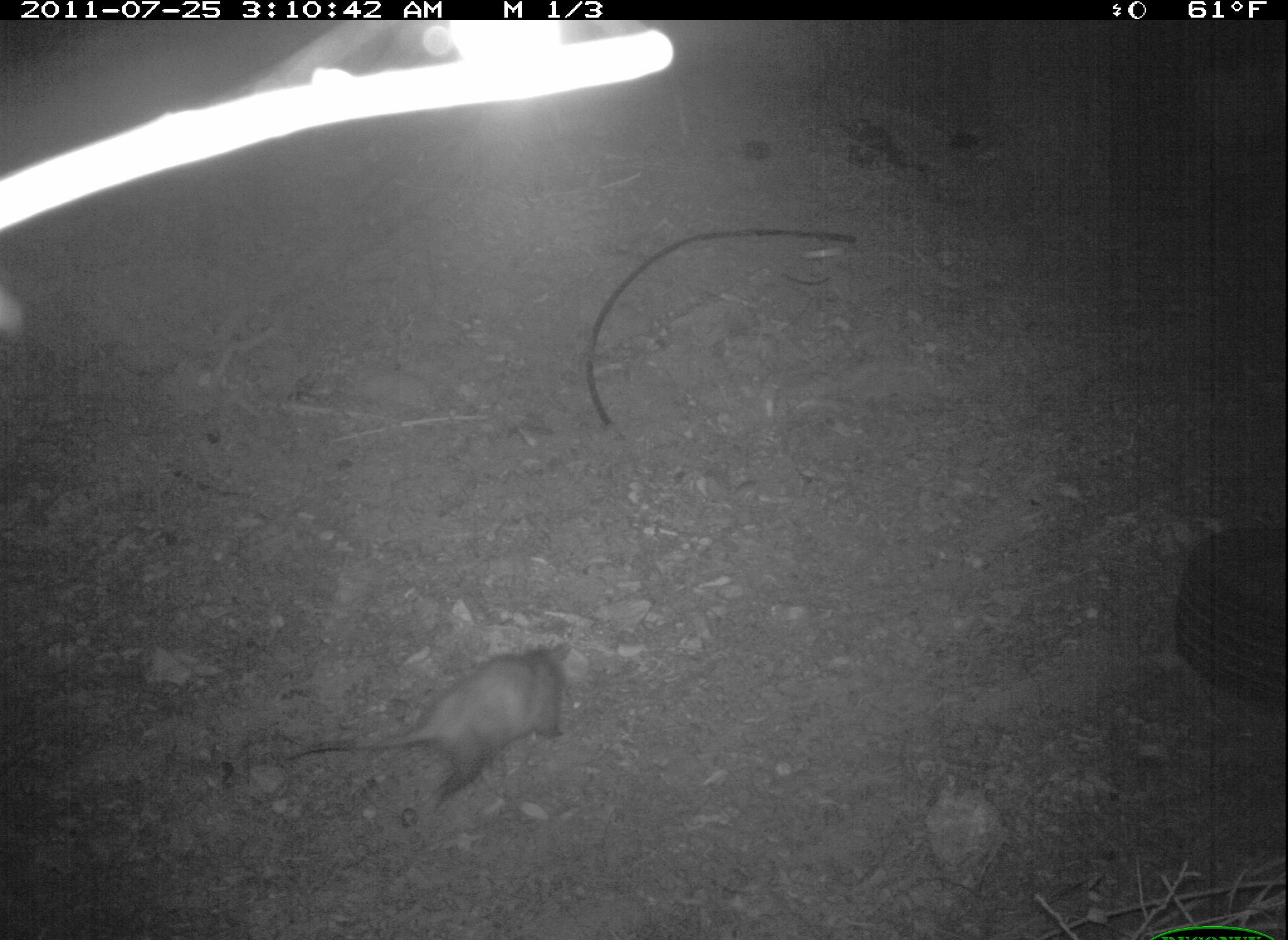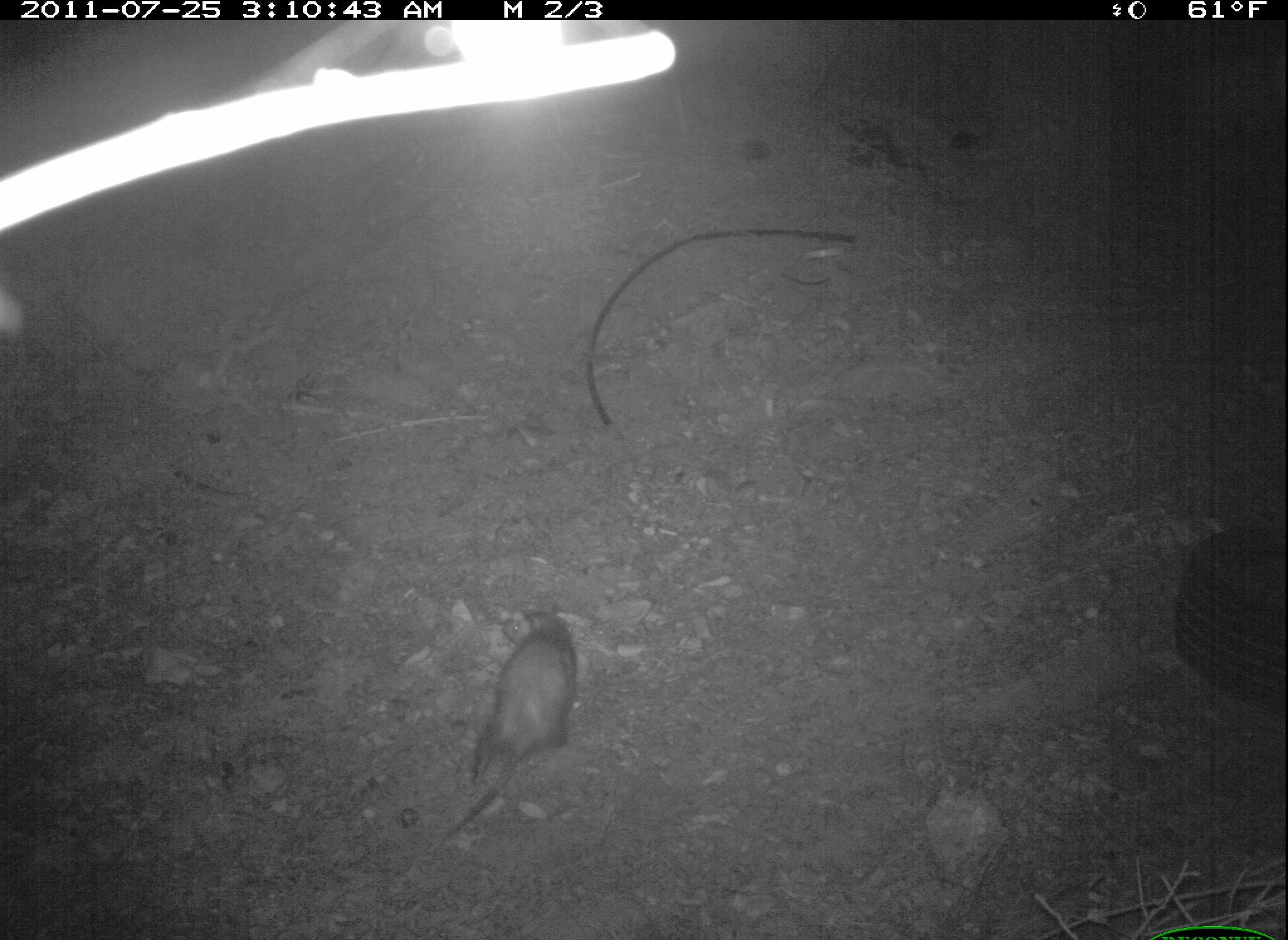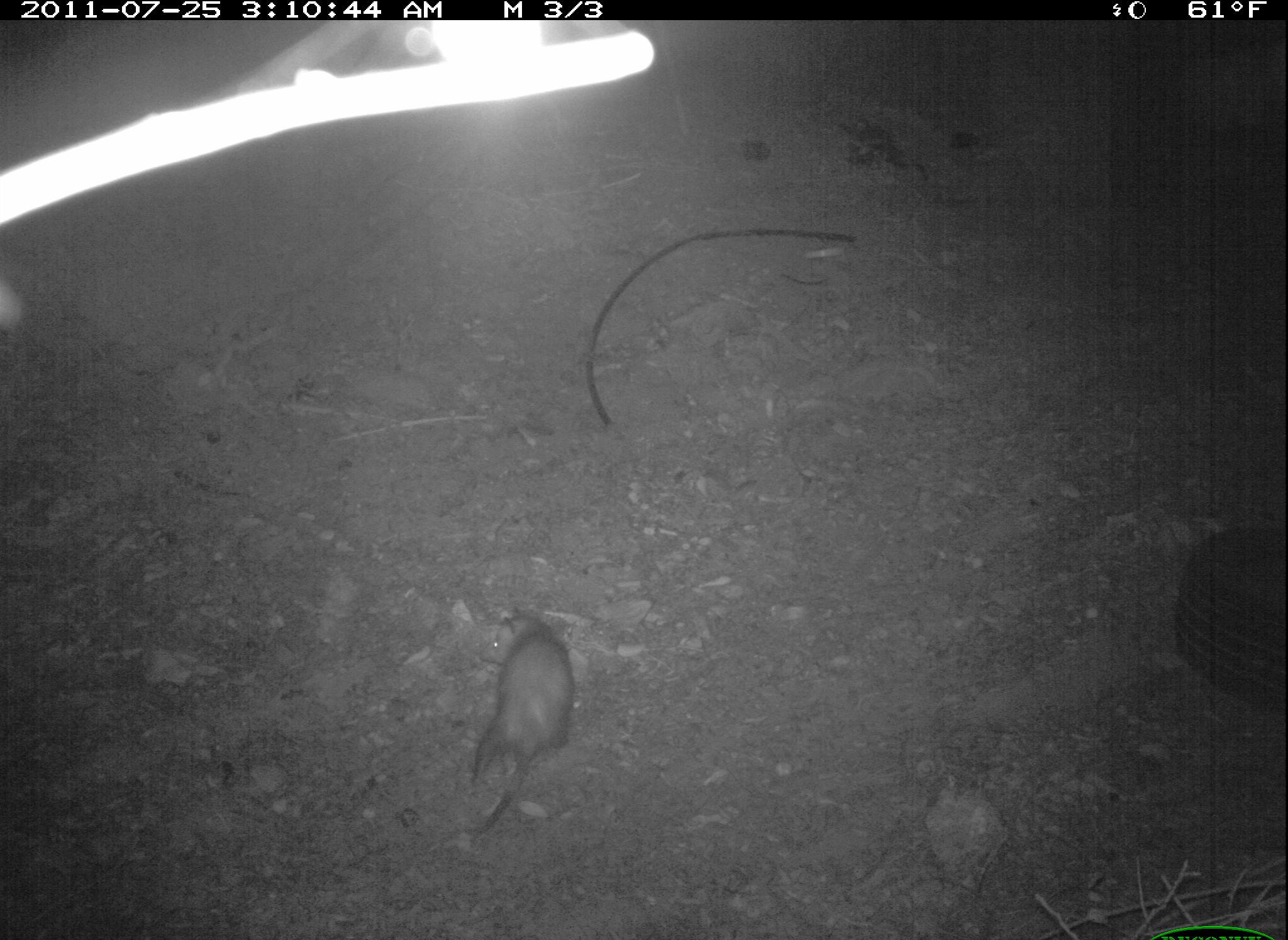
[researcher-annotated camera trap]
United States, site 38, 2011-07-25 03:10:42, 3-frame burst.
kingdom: Animalia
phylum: Chordata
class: Mammalia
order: Didelphimorphia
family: Didelphidae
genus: Didelphis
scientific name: Didelphis virginiana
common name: virginia opossum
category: opossum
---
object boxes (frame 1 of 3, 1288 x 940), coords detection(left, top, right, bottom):
opossum: detection(283, 628, 605, 818)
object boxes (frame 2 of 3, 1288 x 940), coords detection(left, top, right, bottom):
opossum: detection(430, 594, 604, 857)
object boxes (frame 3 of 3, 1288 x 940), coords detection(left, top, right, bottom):
opossum: detection(446, 598, 588, 860)